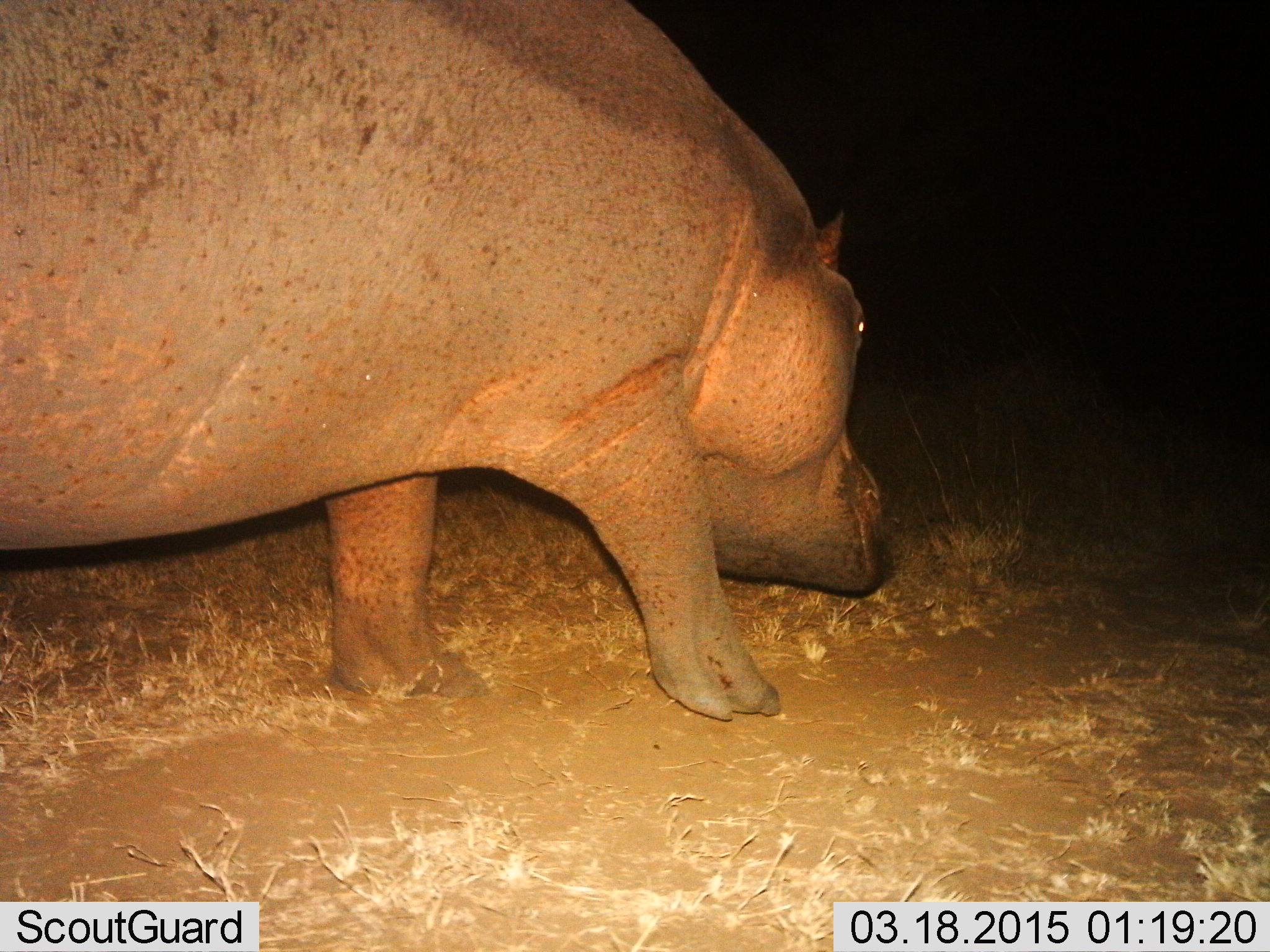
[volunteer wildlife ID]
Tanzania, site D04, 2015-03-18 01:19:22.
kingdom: Animalia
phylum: Chordata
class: Mammalia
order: Artiodactyla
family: Hippopotamidae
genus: Hippopotamus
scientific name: Hippopotamus amphibius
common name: hippopotamus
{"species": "hippopotamus (Hippopotamus amphibius)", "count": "1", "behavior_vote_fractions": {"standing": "10%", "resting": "0%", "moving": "90%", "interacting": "0%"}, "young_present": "0%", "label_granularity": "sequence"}